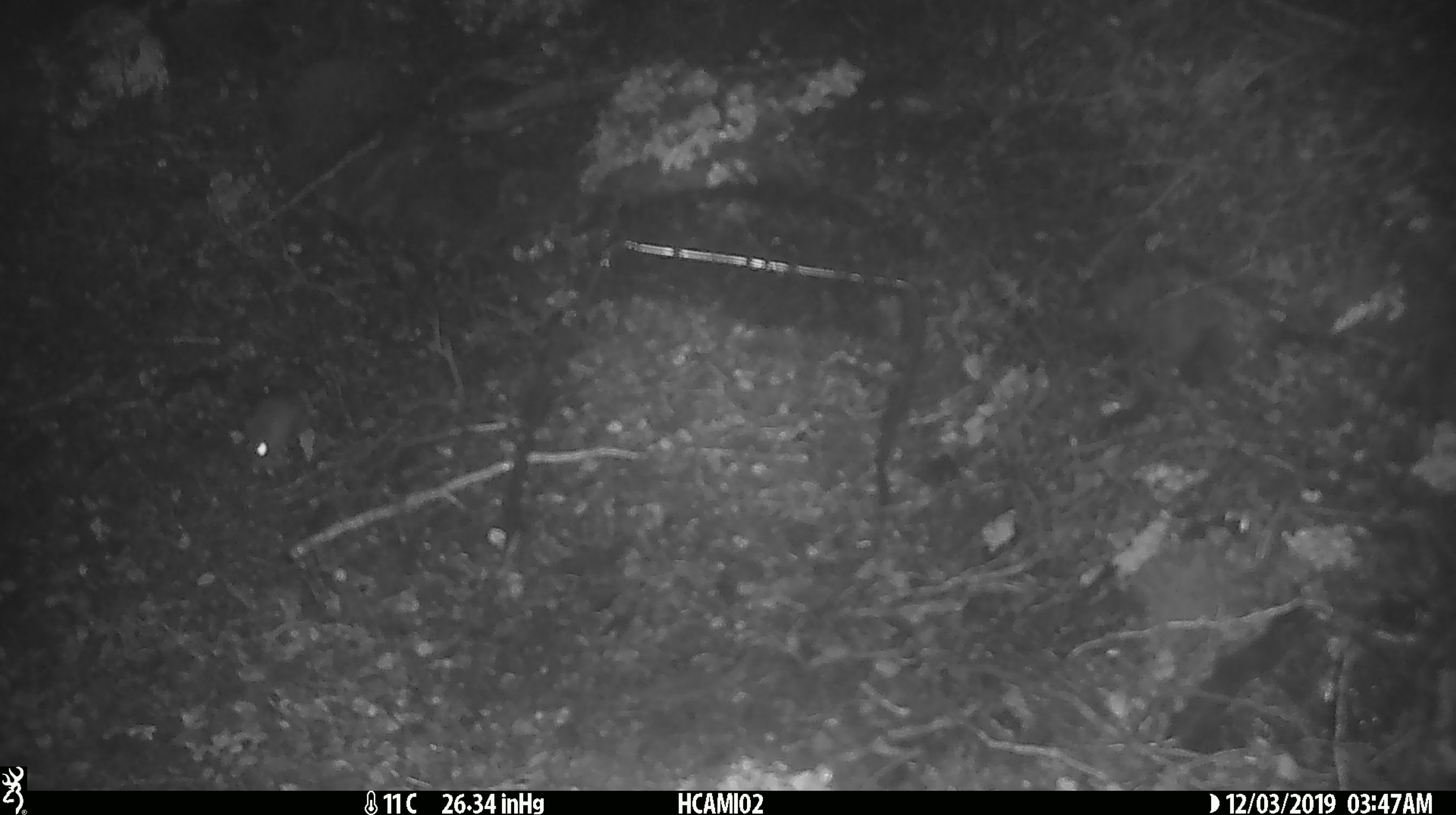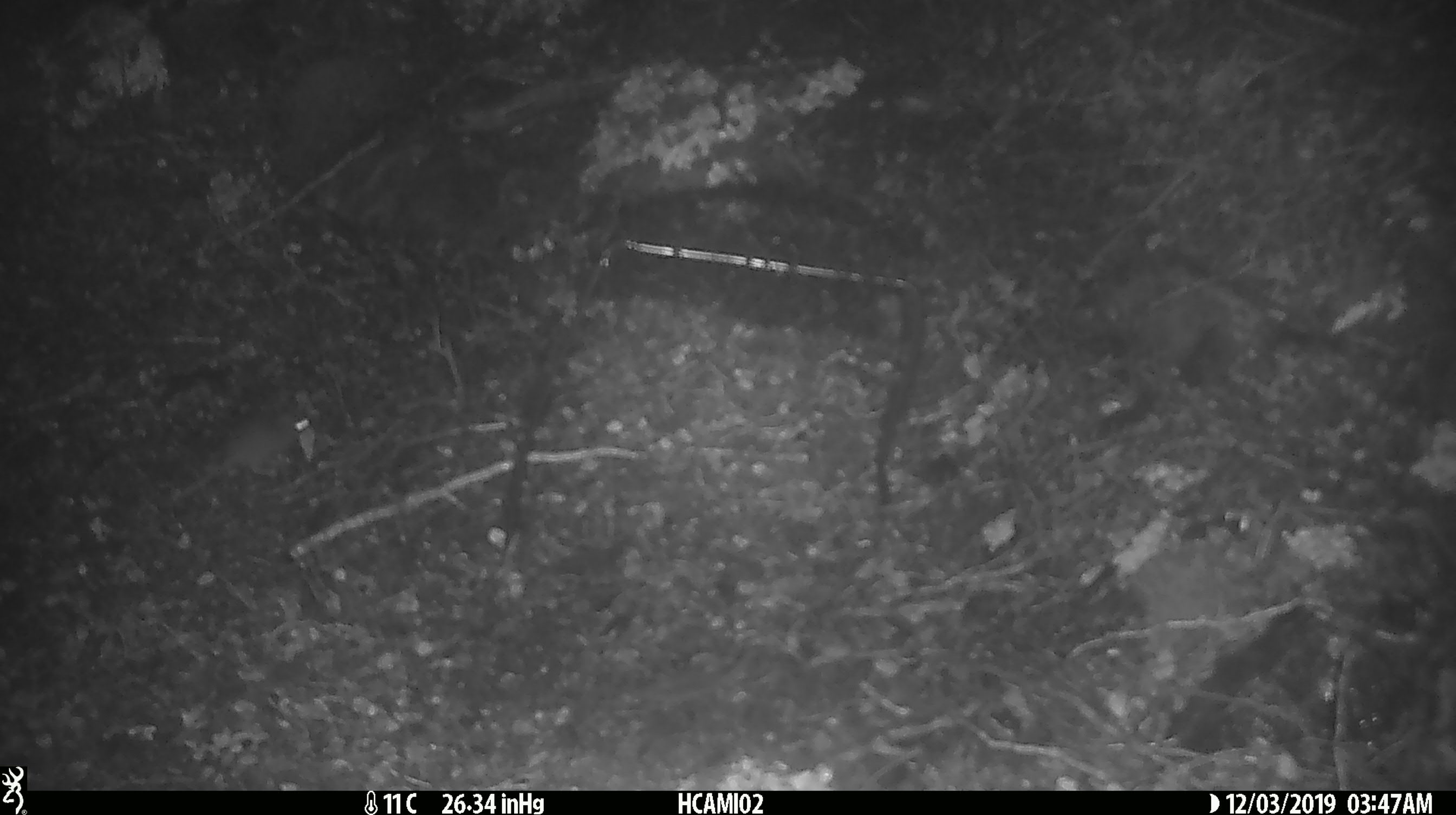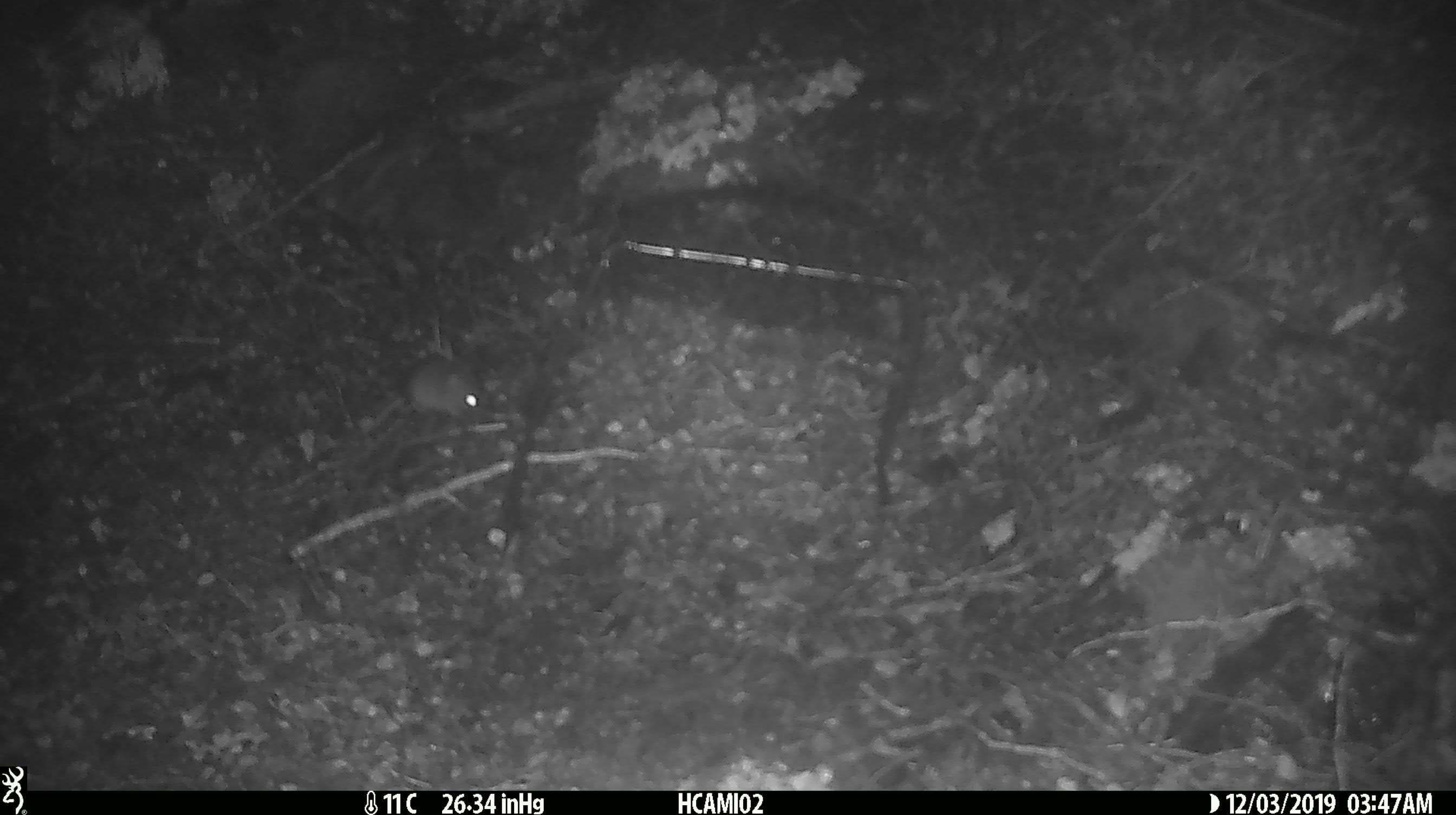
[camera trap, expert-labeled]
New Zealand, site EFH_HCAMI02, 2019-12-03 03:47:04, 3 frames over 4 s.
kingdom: Animalia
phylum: Chordata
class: Mammalia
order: Rodentia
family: Muridae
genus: Mus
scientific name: Mus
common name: mouse